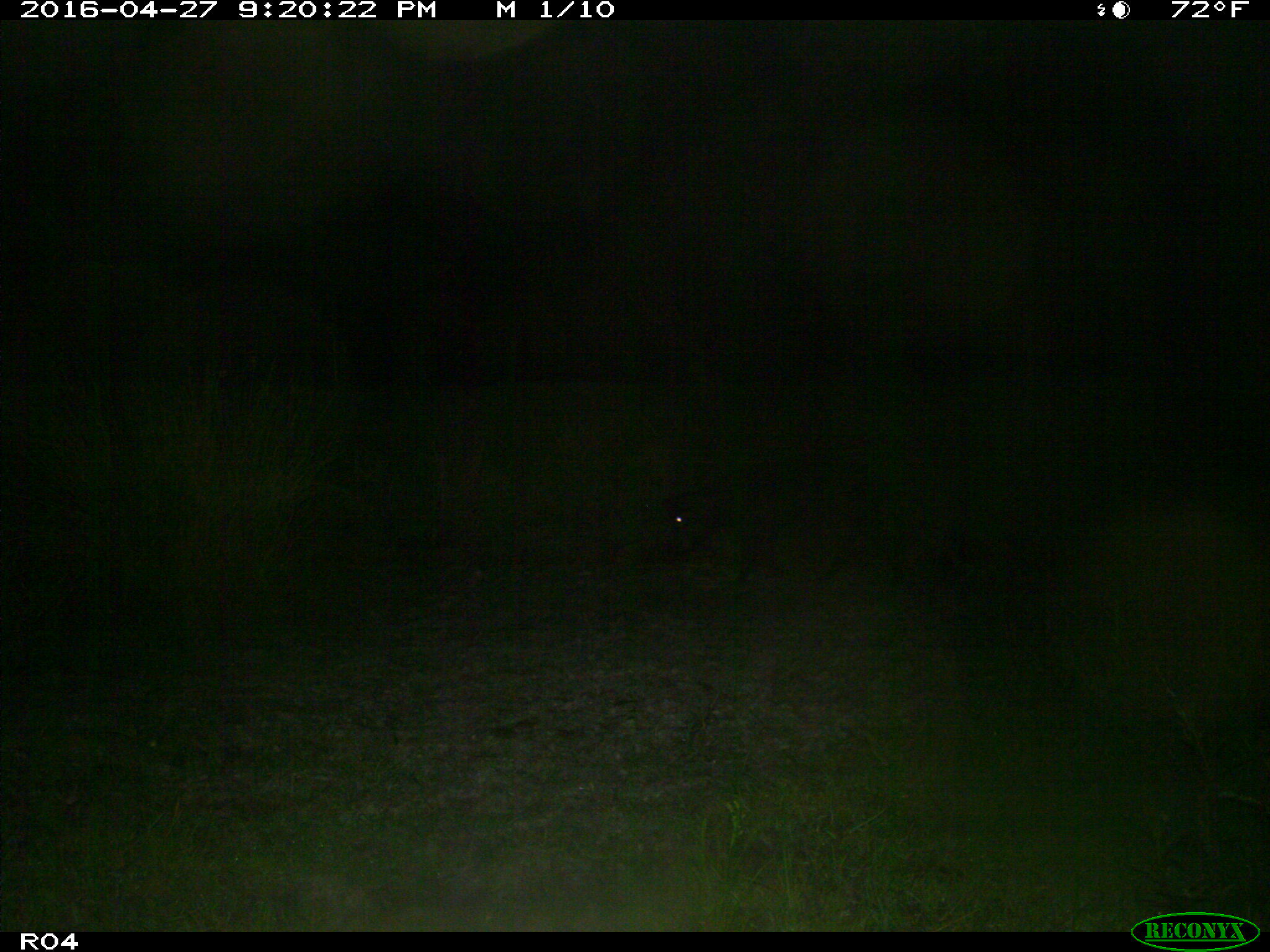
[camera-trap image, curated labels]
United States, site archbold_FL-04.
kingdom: Animalia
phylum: Chordata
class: Mammalia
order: Artiodactyla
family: Suidae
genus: Sus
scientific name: Sus scrofa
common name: wild boar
Sus scrofa (wild boar).